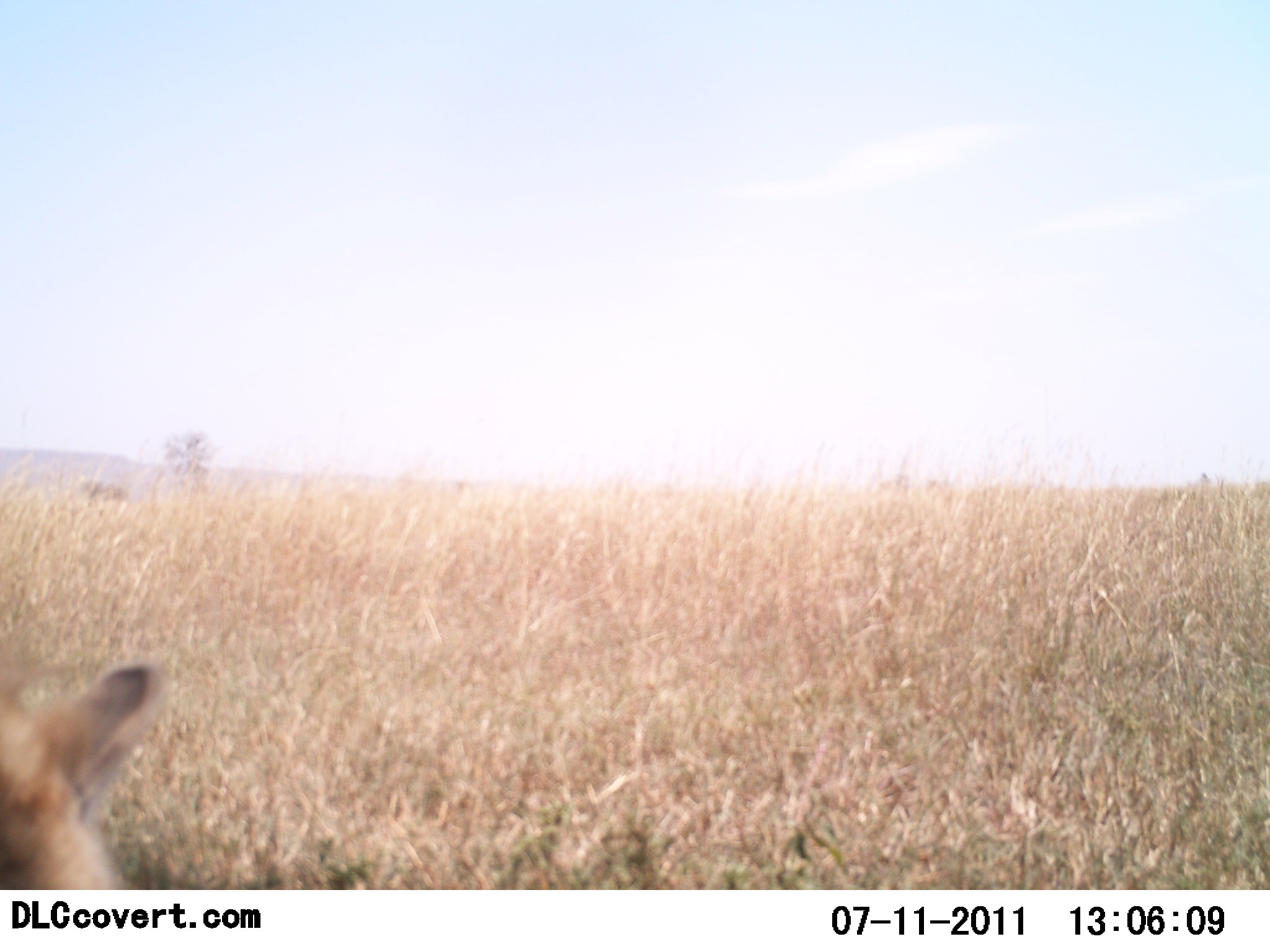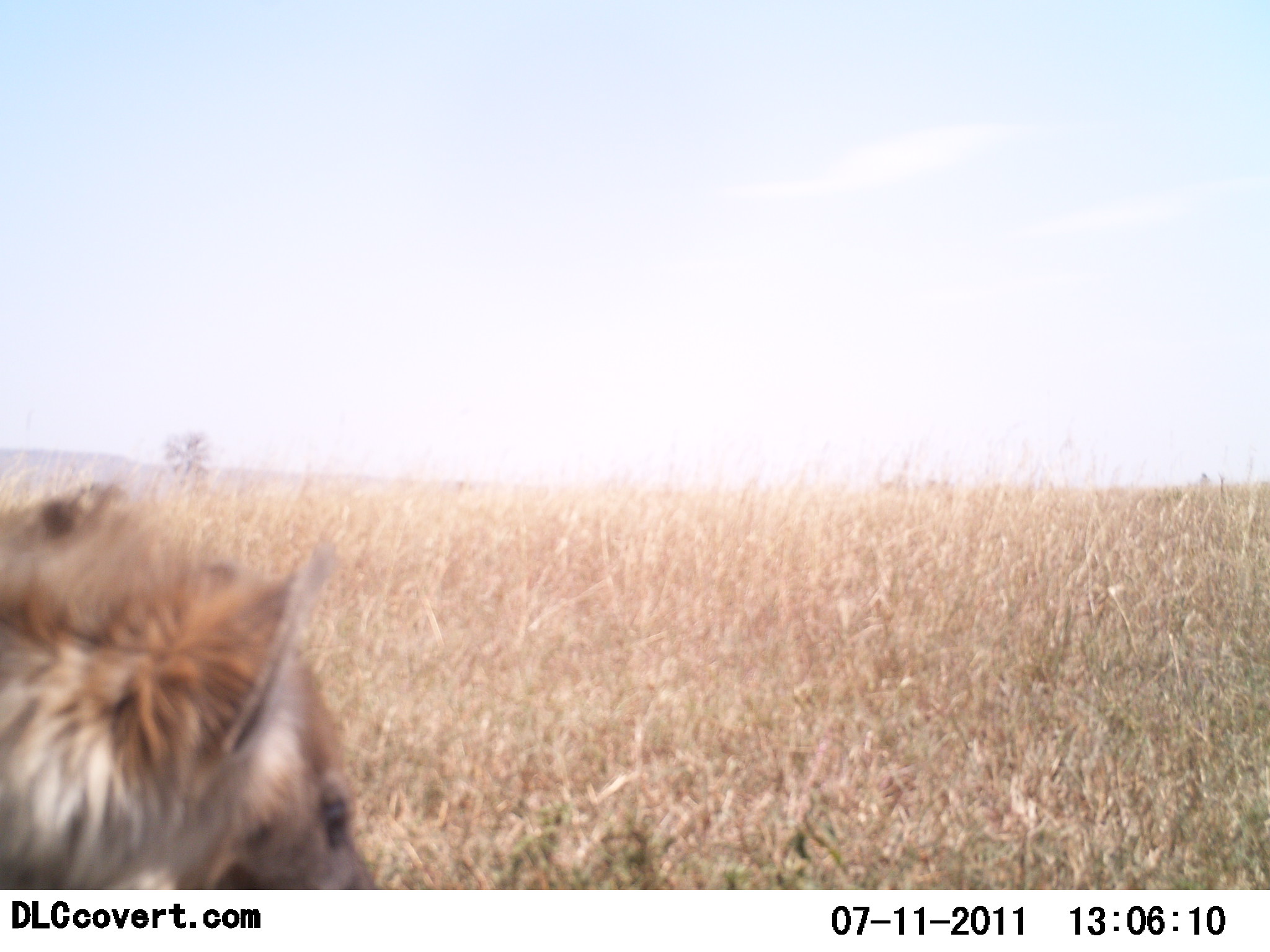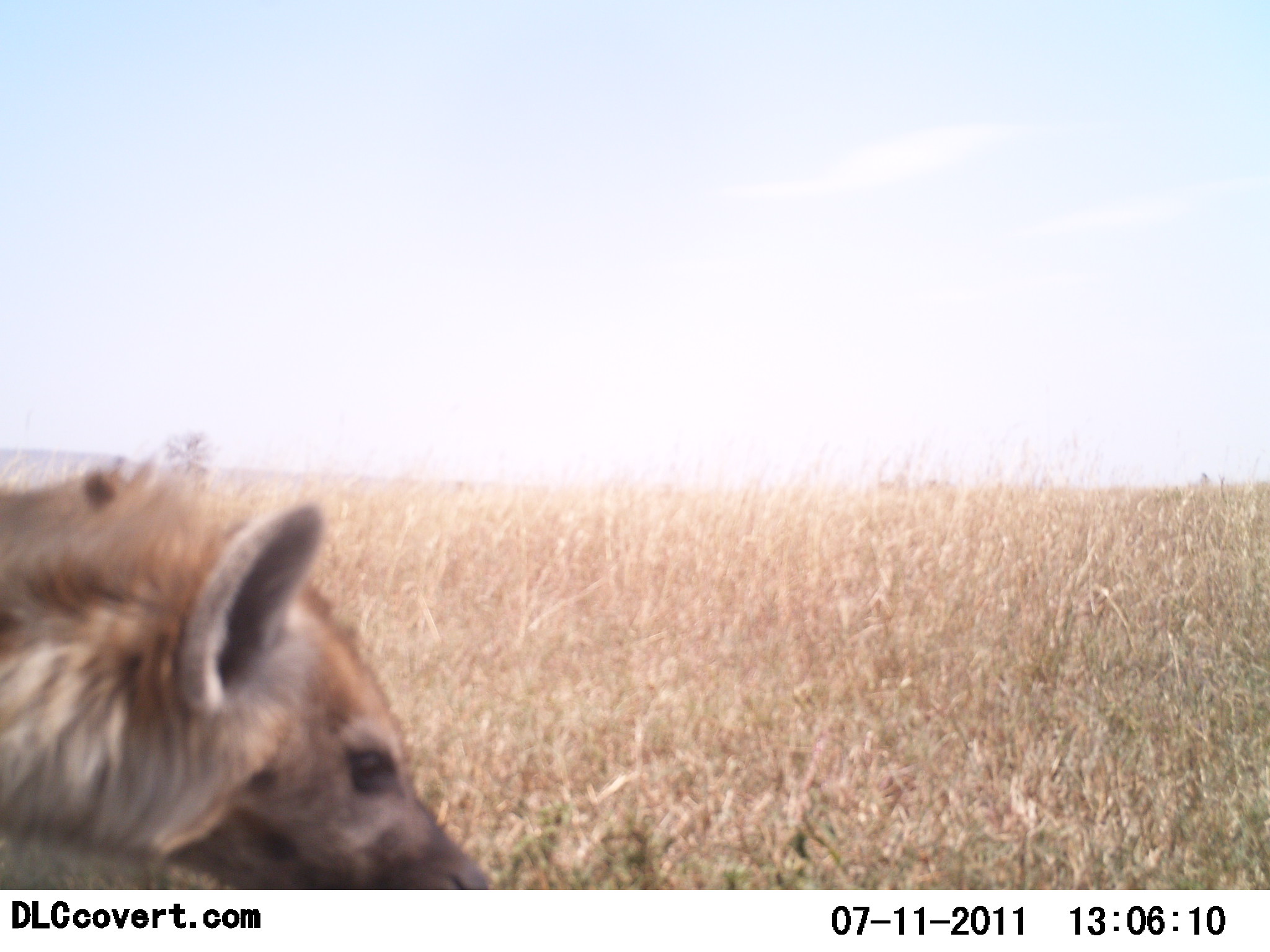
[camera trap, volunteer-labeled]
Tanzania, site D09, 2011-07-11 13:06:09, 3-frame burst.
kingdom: Animalia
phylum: Chordata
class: Mammalia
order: Carnivora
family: Hyaenidae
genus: Crocuta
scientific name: Crocuta crocuta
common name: spotted hyena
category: hyenaspotted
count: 1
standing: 0%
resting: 17%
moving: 83%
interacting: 0%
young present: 0%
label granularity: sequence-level